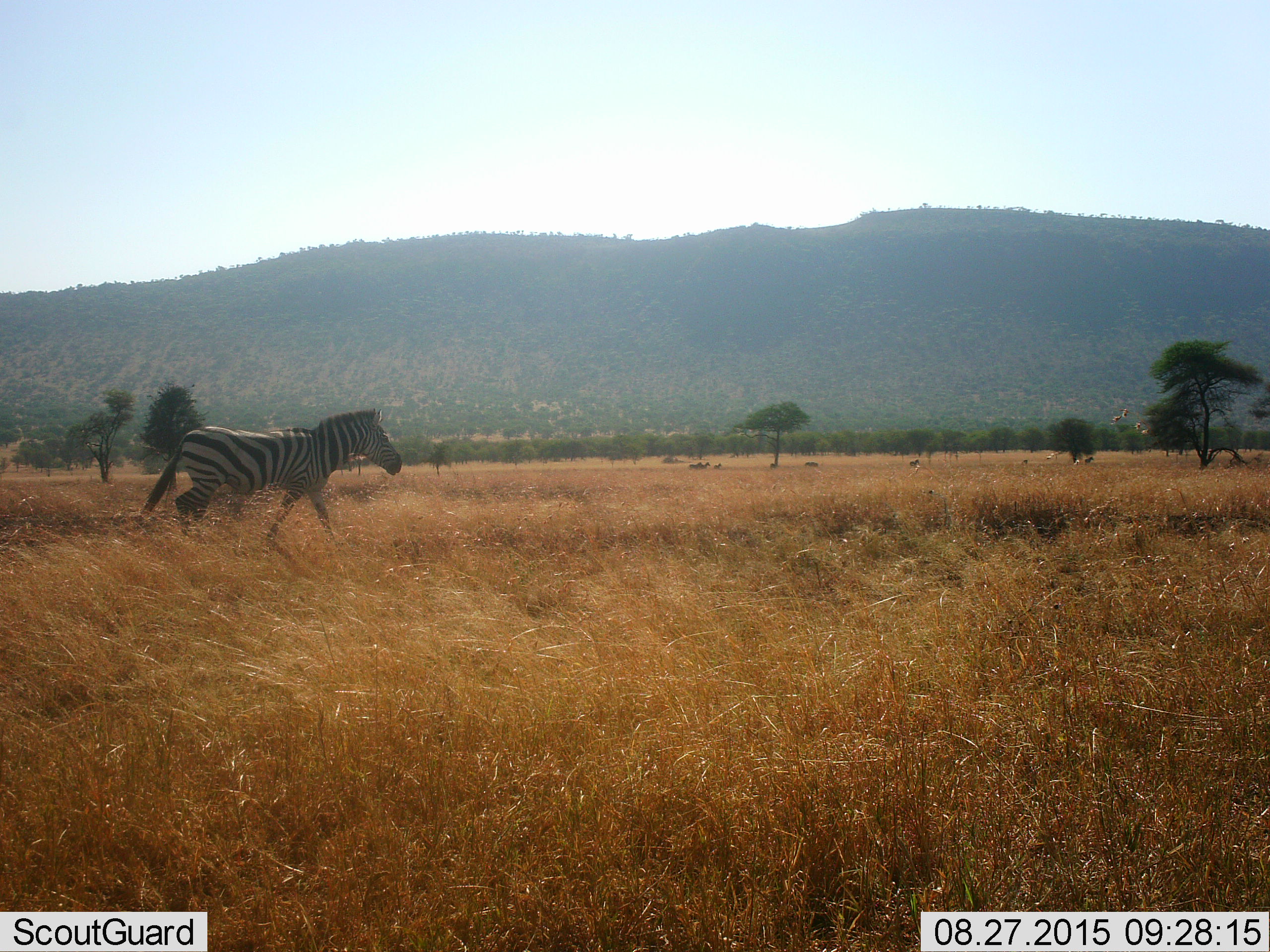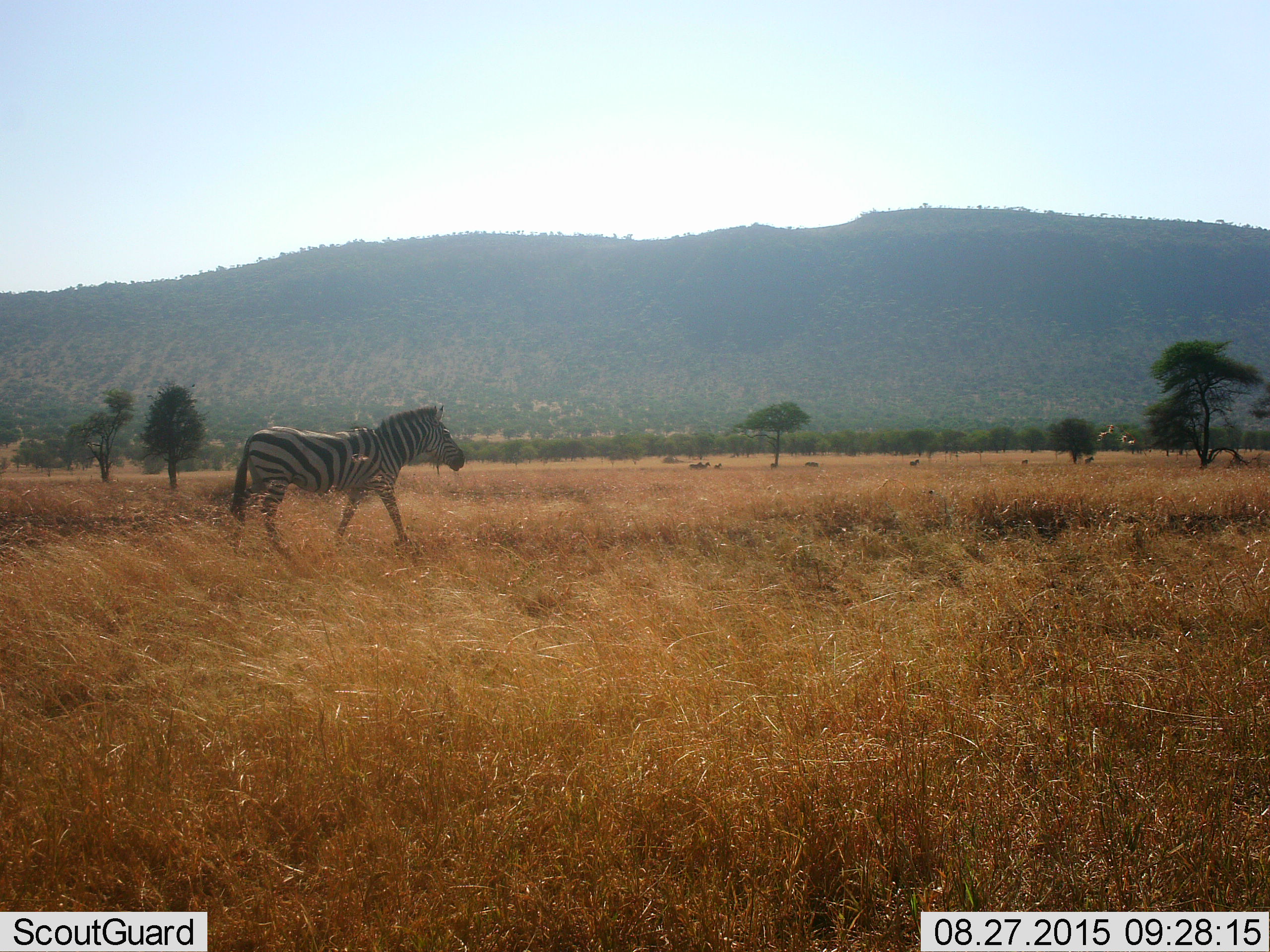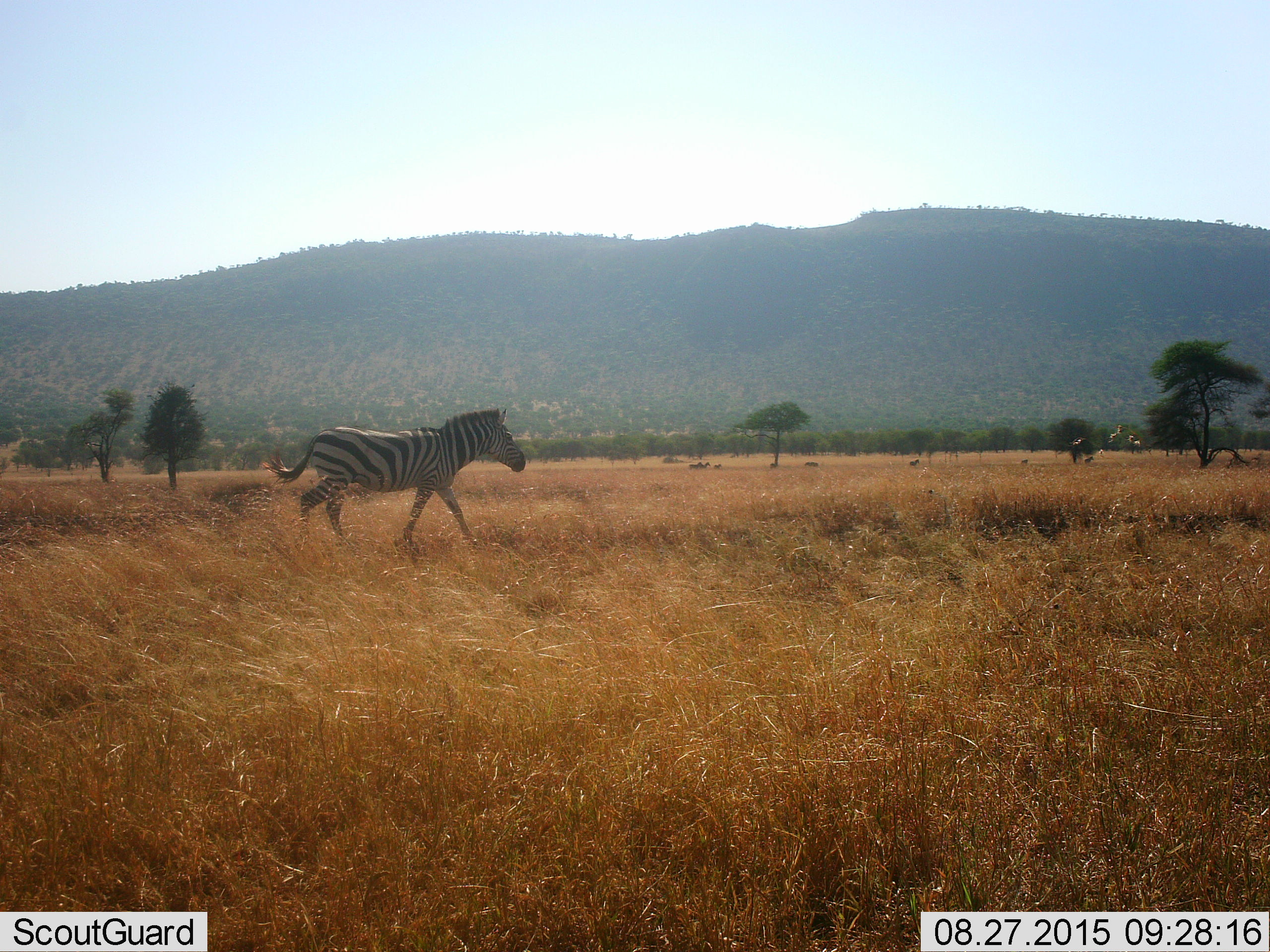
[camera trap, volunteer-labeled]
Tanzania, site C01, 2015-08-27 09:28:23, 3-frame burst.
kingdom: Animalia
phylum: Chordata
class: Mammalia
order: Perissodactyla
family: Equidae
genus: Equus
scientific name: Equus quagga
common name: plains zebra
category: zebra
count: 5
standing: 42%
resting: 5%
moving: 95%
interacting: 5%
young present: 11%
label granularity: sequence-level